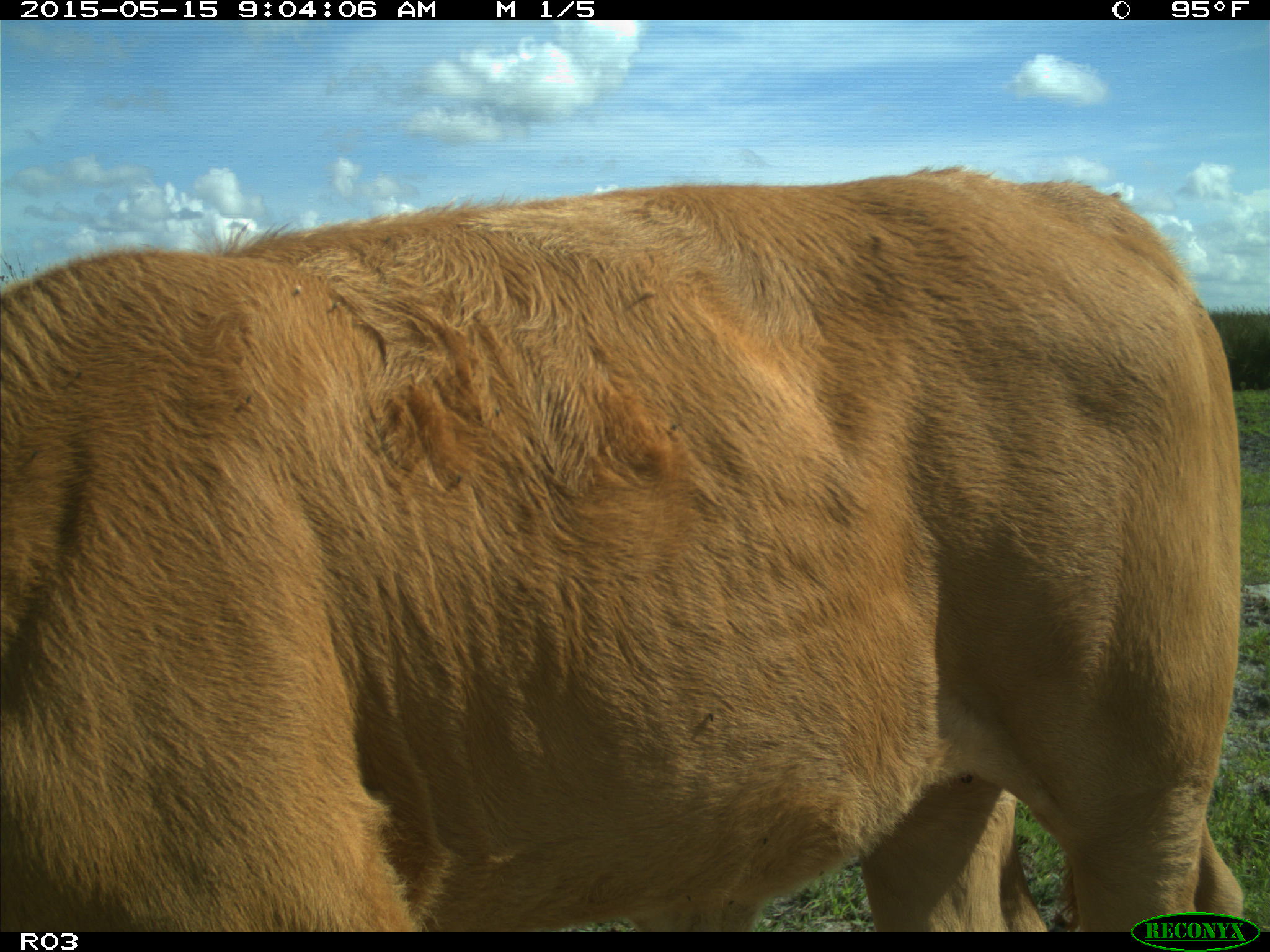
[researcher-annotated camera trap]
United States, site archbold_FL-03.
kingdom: Animalia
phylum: Chordata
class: Mammalia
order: Artiodactyla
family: Bovidae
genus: Bos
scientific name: Bos taurus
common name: domestic cow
Bos taurus (domestic cow).